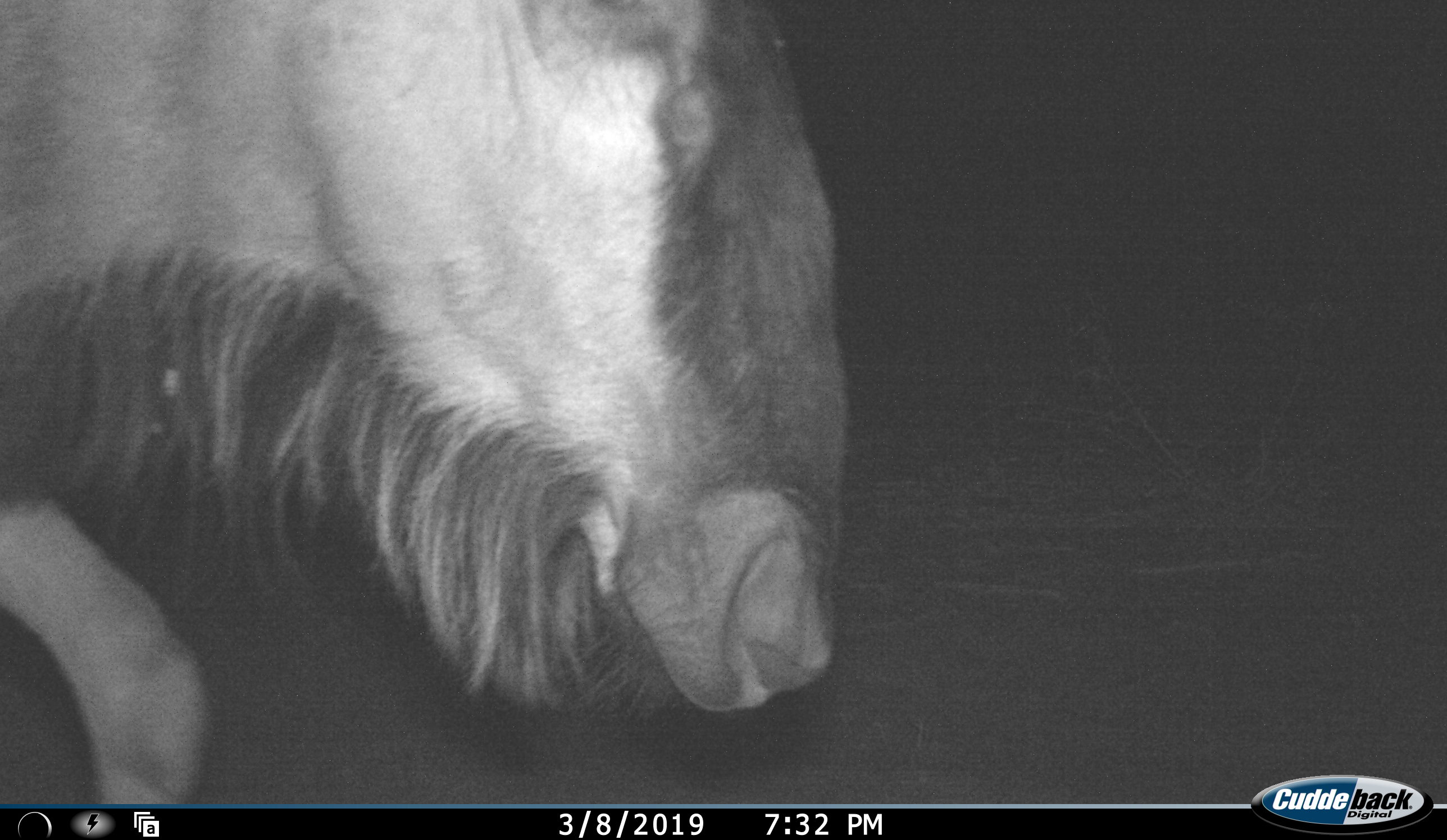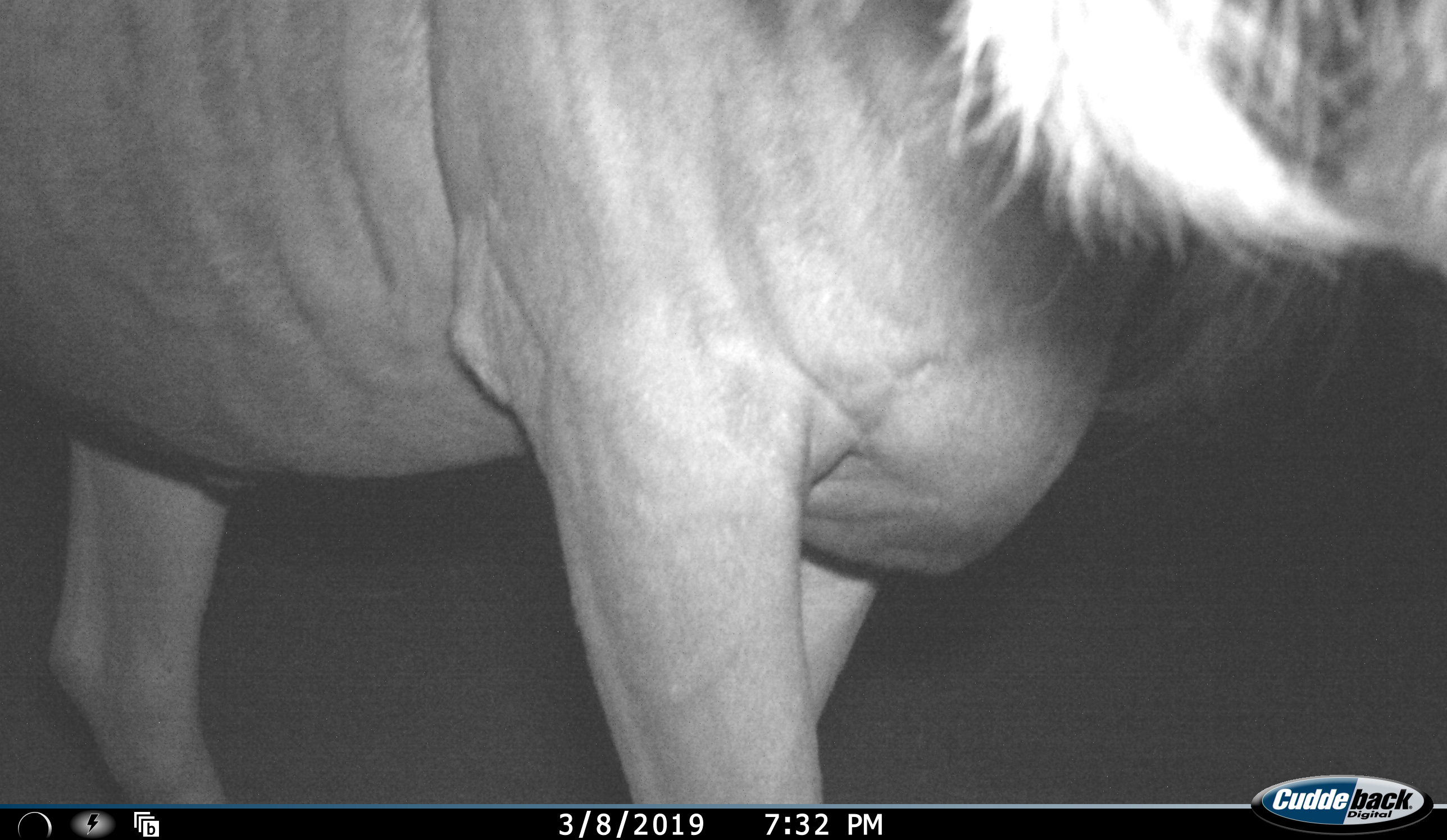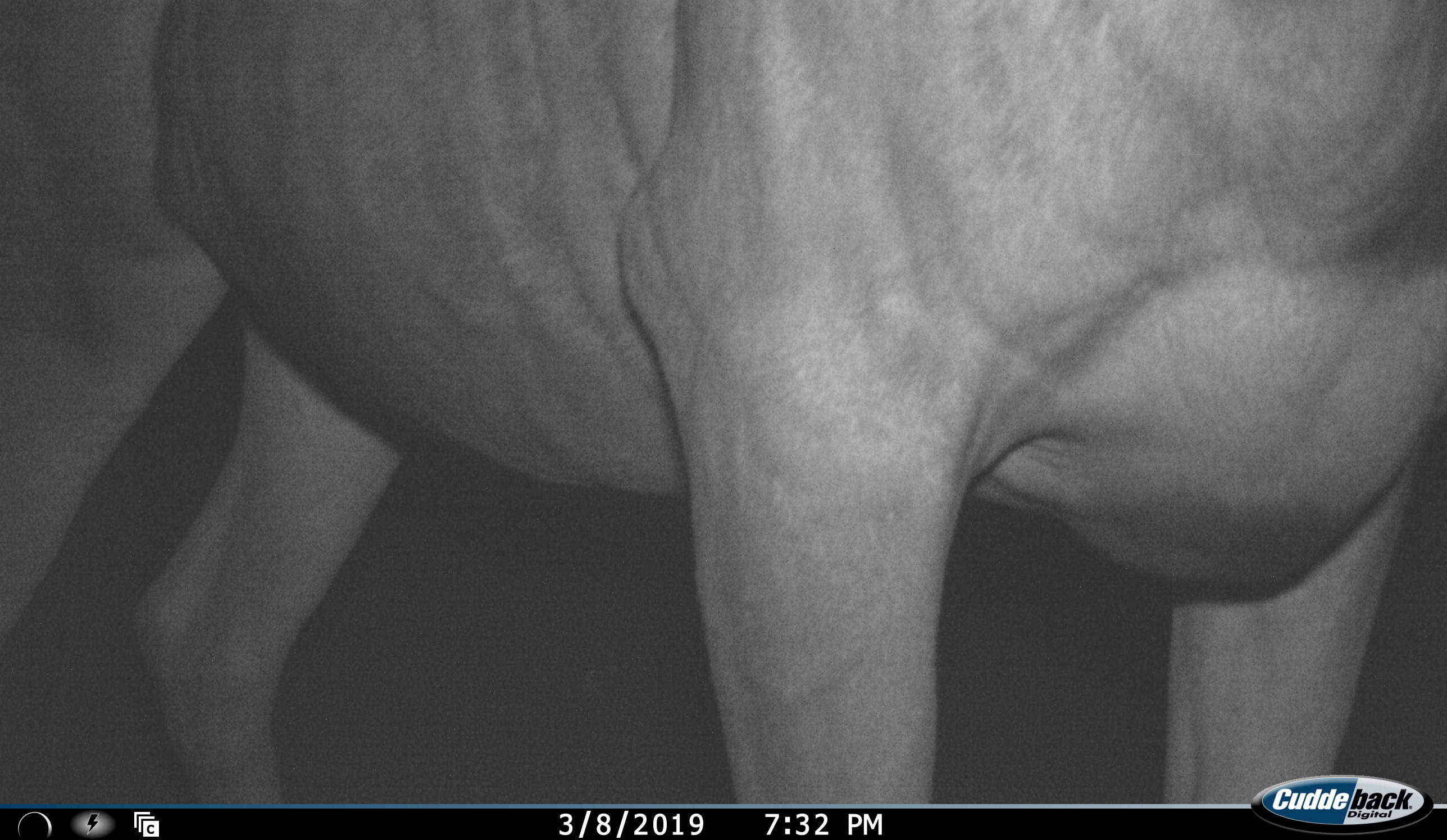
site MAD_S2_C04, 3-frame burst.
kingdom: Animalia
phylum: Chordata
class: Mammalia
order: Artiodactyla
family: Bovidae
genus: Connochaetes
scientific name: Connochaetes taurinus taurinus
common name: blue wildebeest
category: wildebeestblue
Wildebeestblue (blue wildebeest) (Connochaetes taurinus taurinus), count 1. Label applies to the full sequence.